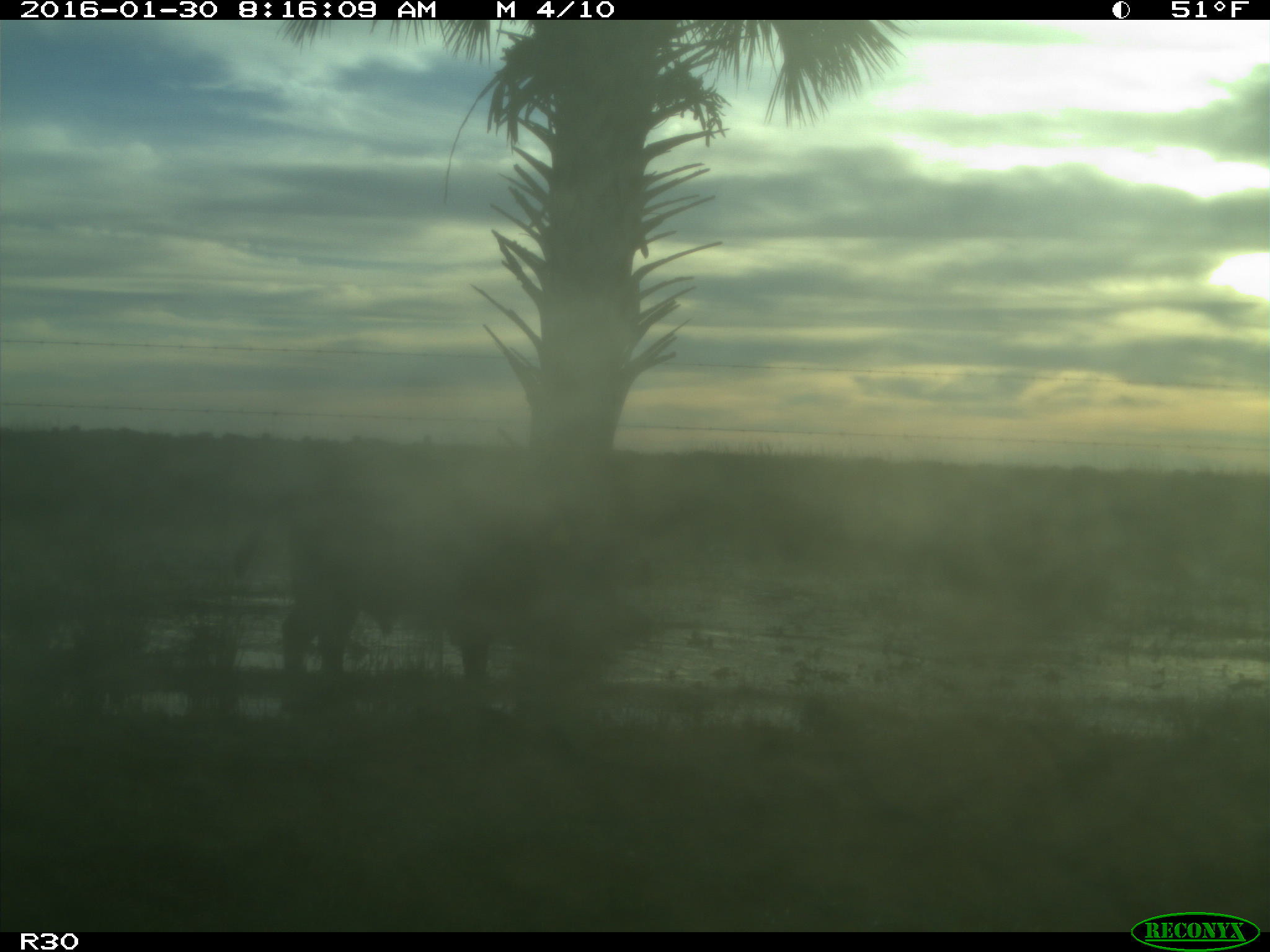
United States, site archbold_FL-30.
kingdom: Animalia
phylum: Chordata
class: Mammalia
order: Artiodactyla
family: Bovidae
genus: Bos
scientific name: Bos taurus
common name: domestic cow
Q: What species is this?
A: Bos taurus (domestic cow).